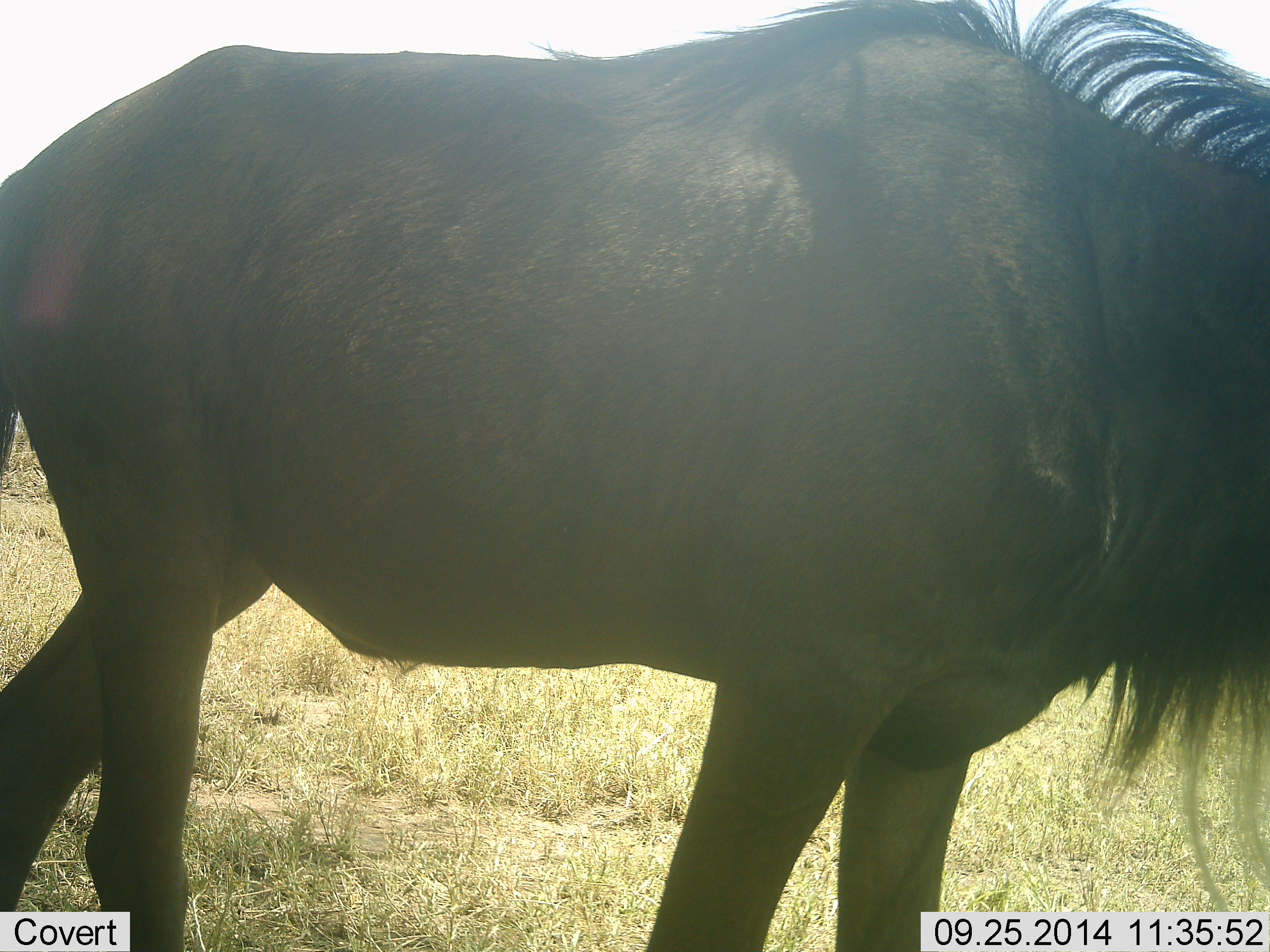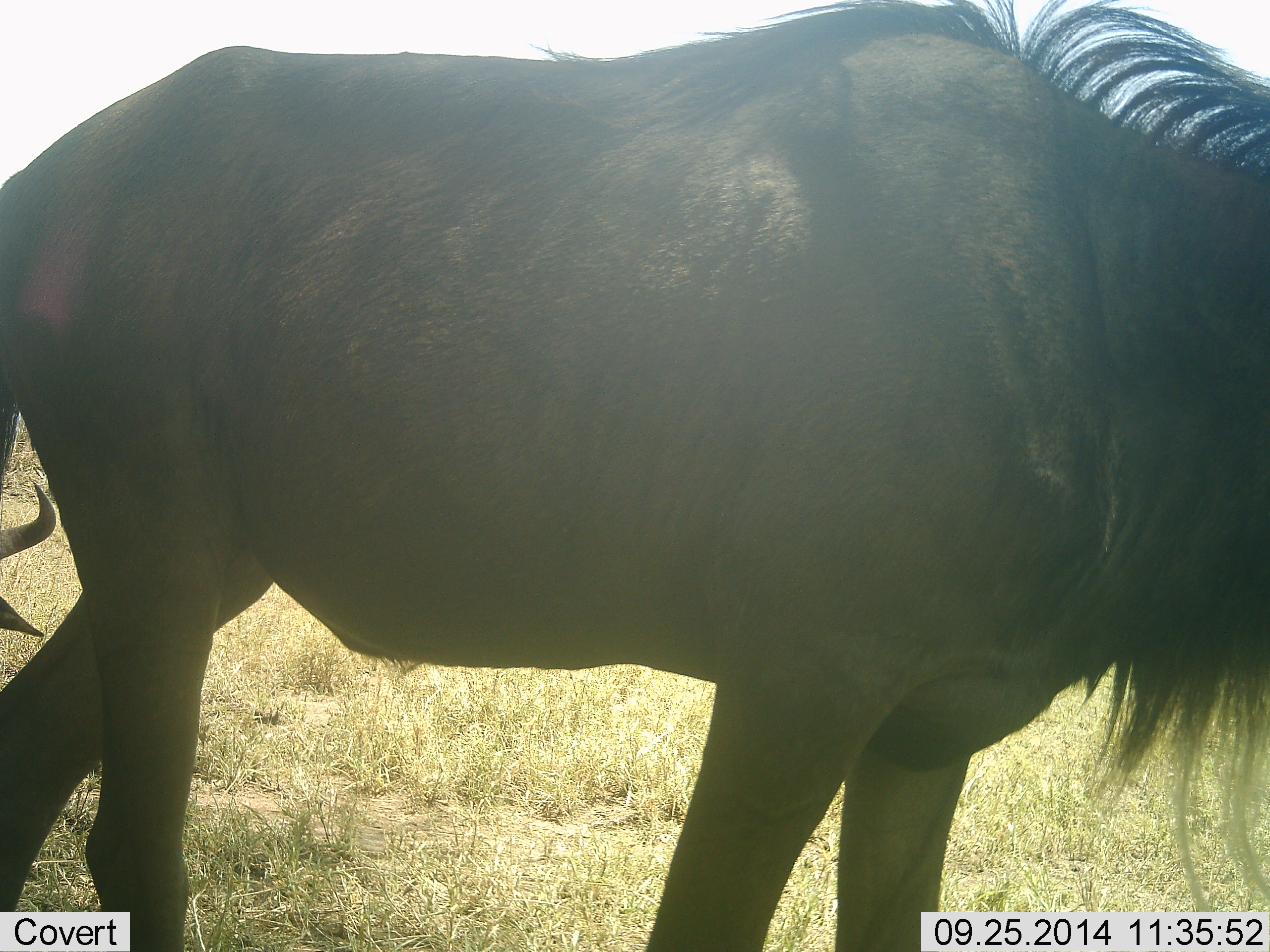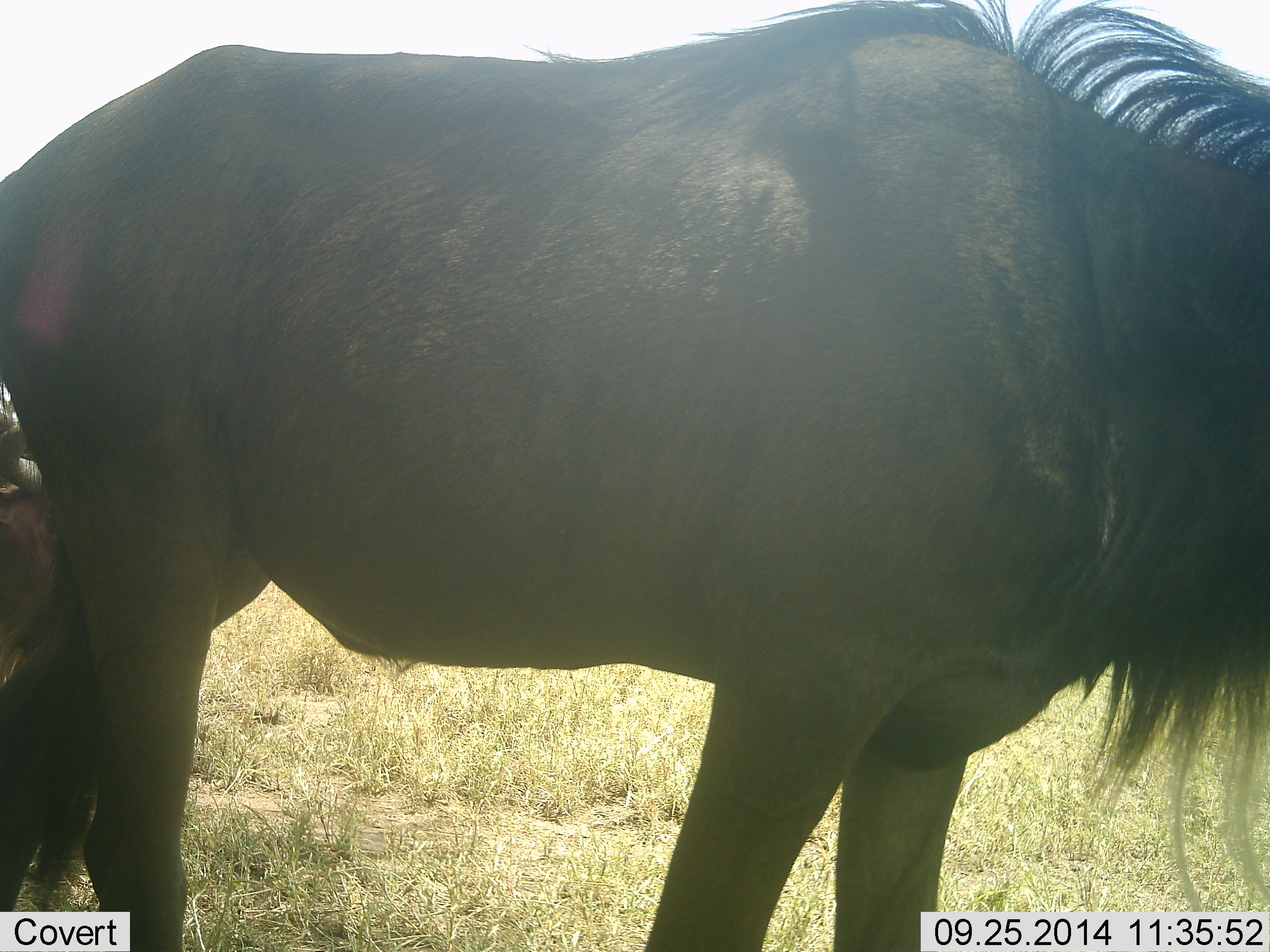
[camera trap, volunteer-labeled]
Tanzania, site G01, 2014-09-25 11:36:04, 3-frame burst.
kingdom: Animalia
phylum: Chordata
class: Mammalia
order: Artiodactyla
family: Bovidae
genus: Connochaetes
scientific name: Connochaetes taurinus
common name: blue wildebeest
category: wildebeest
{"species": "wildebeest (blue wildebeest) (Connochaetes taurinus)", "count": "2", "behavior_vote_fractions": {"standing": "80%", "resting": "20%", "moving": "50%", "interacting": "0%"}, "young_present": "0%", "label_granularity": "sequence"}